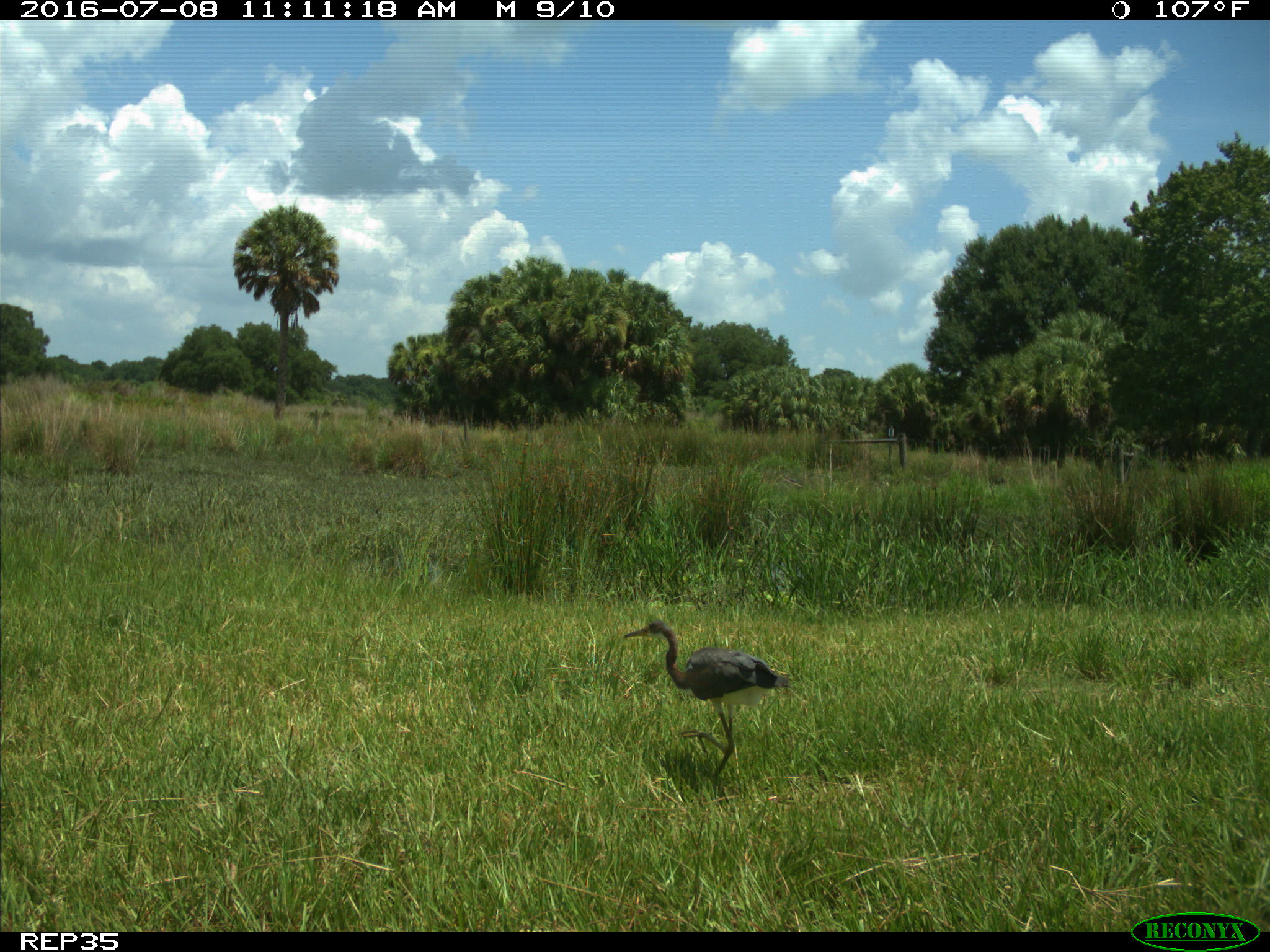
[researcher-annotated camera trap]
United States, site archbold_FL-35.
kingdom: Animalia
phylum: Chordata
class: Aves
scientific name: Aves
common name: birds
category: unidentified bird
Unidentified bird (birds) (Aves).